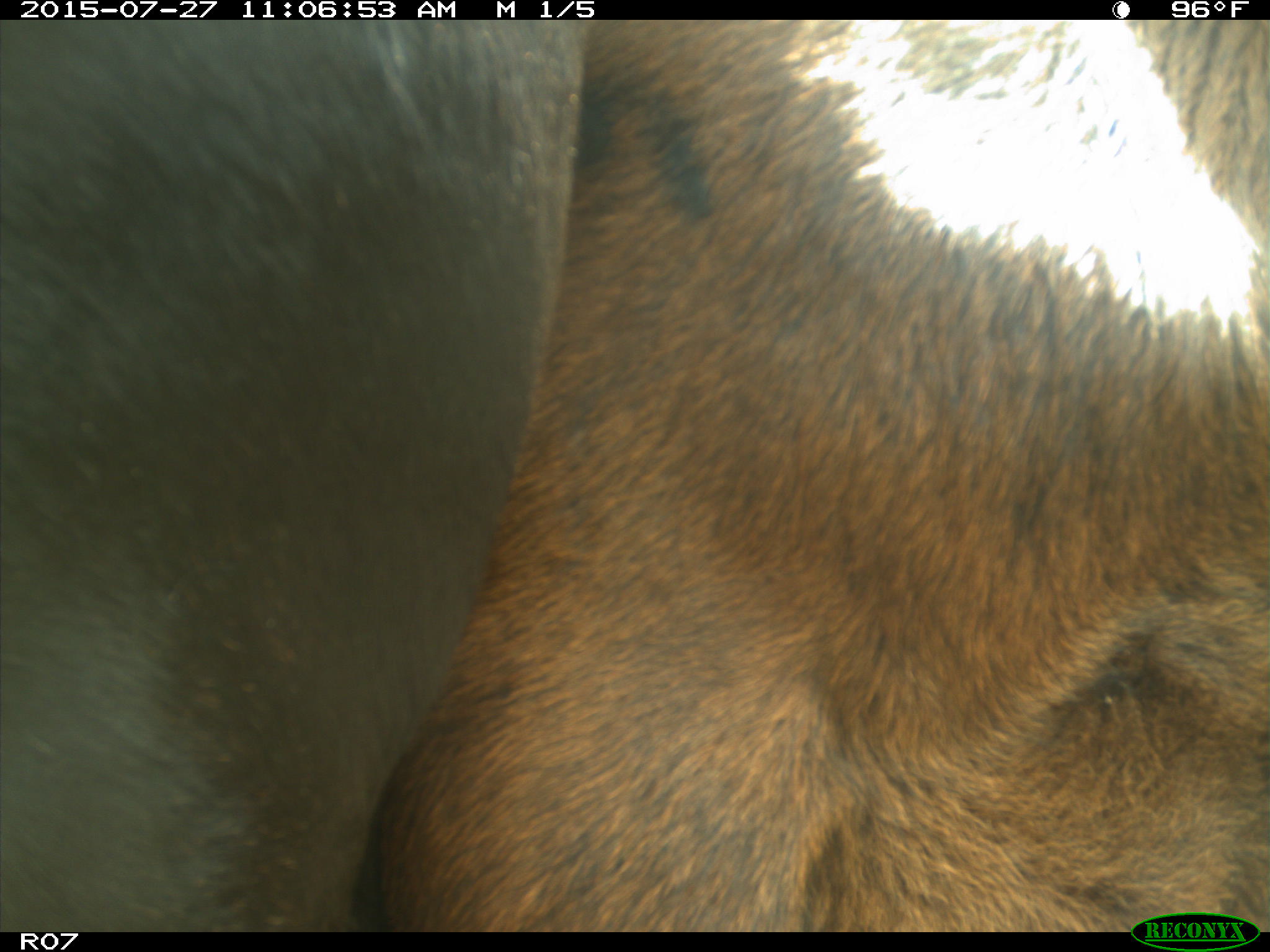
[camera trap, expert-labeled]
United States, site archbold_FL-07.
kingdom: Animalia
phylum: Chordata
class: Mammalia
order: Artiodactyla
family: Bovidae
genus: Bos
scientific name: Bos taurus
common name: domestic cow